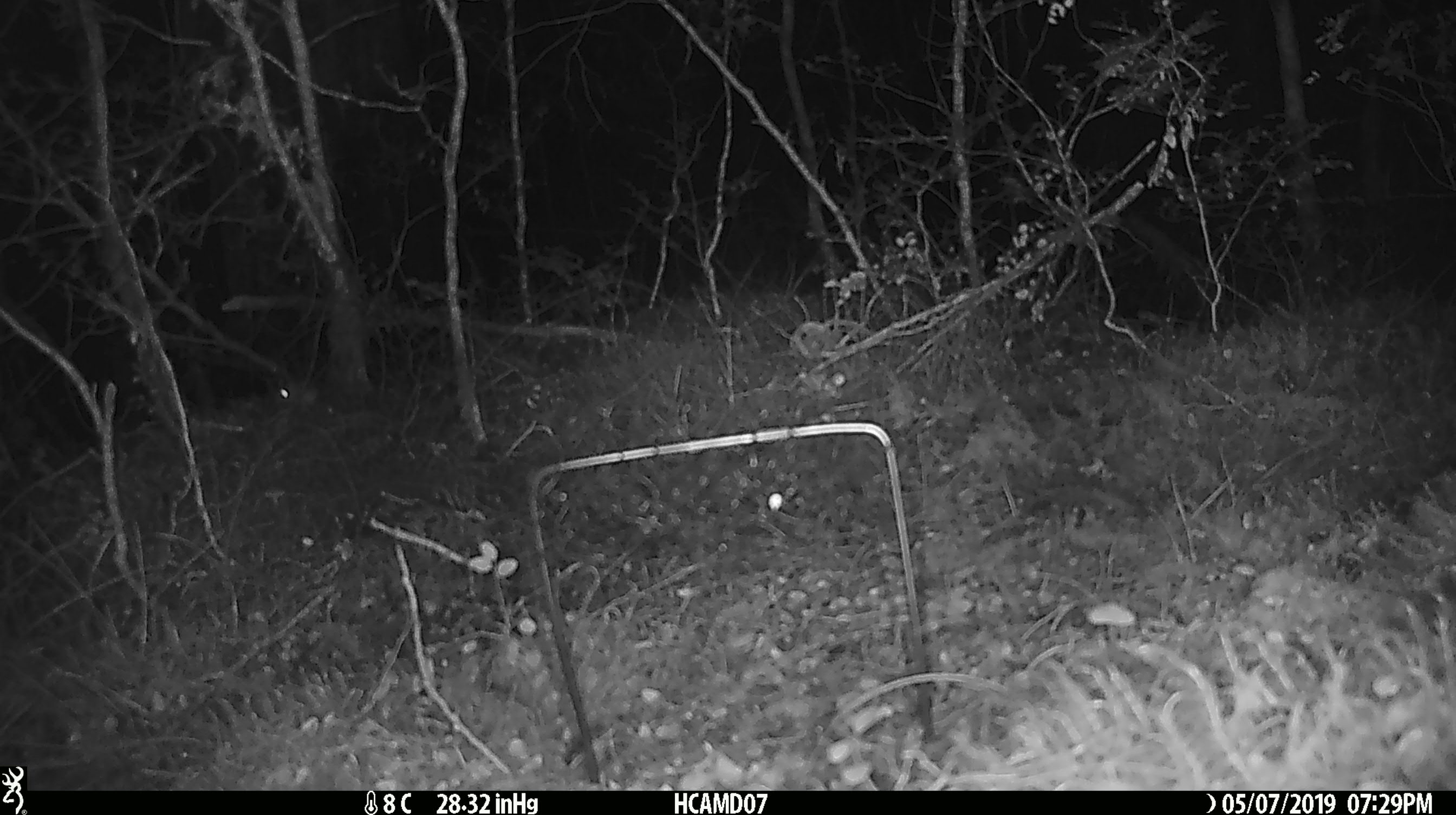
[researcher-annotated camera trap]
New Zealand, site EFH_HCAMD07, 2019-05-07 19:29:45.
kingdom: Animalia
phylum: Chordata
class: Mammalia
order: Rodentia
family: Muridae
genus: Mus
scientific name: Mus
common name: mouse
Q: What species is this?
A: Mouse (Mus).